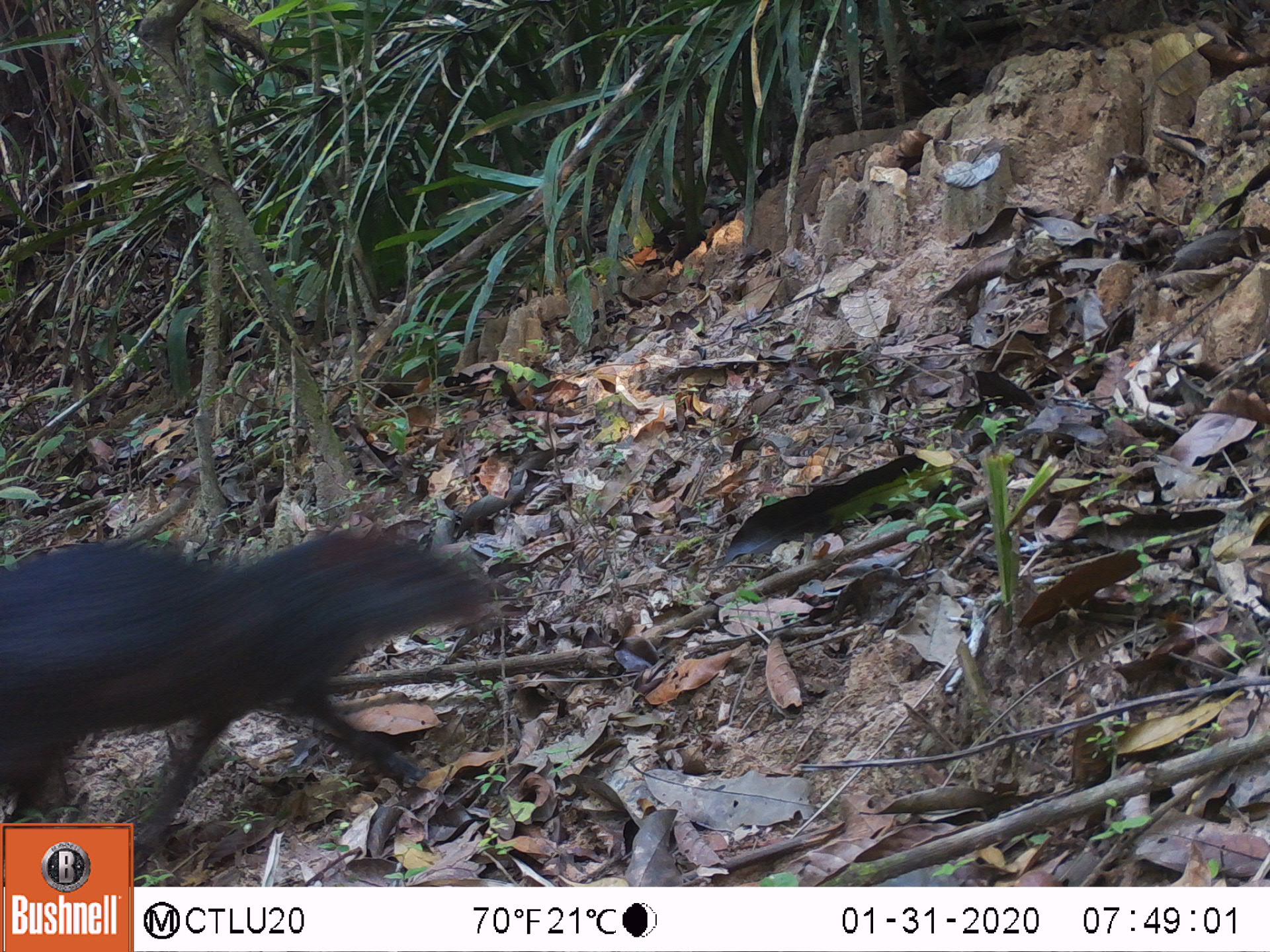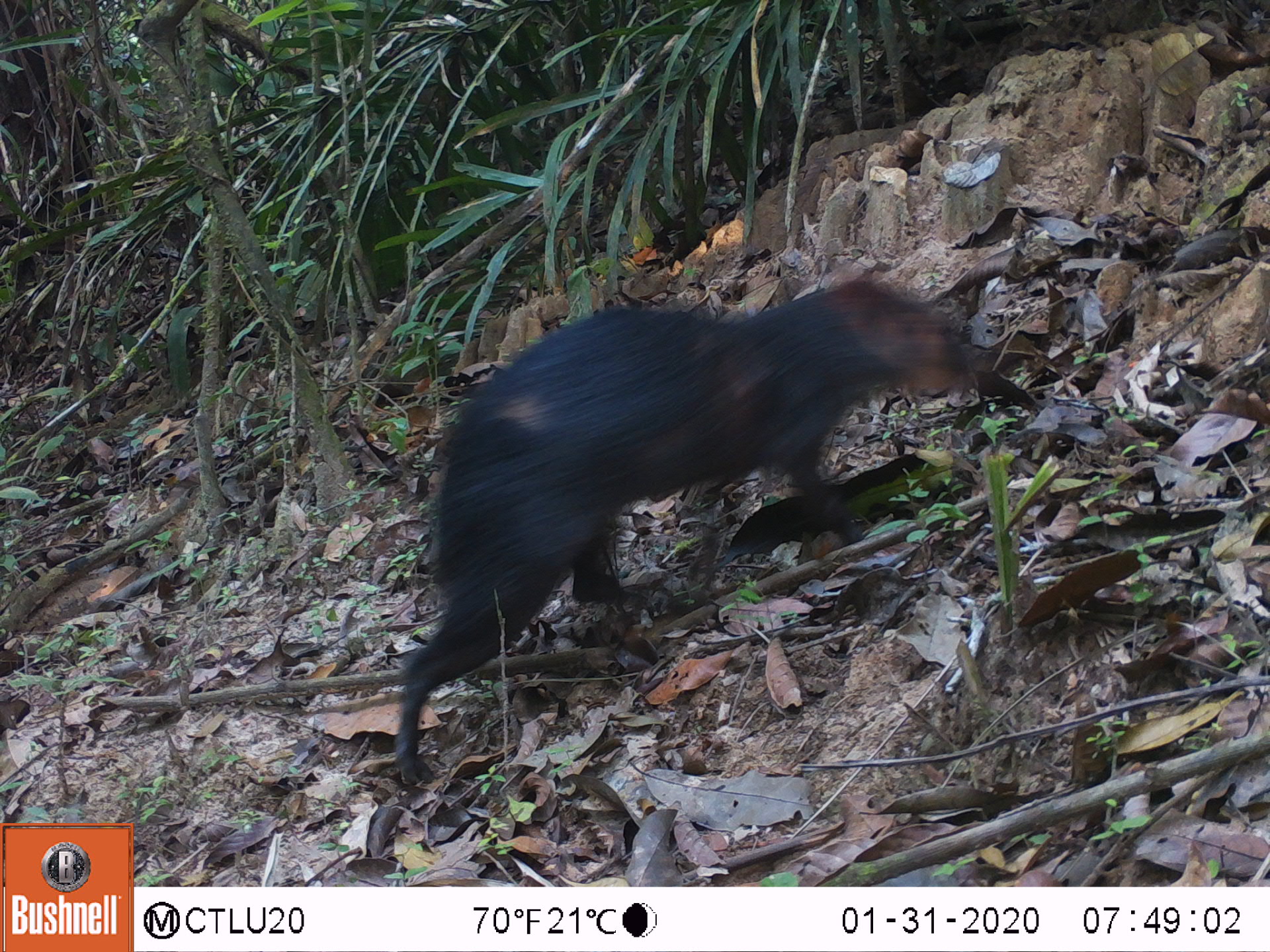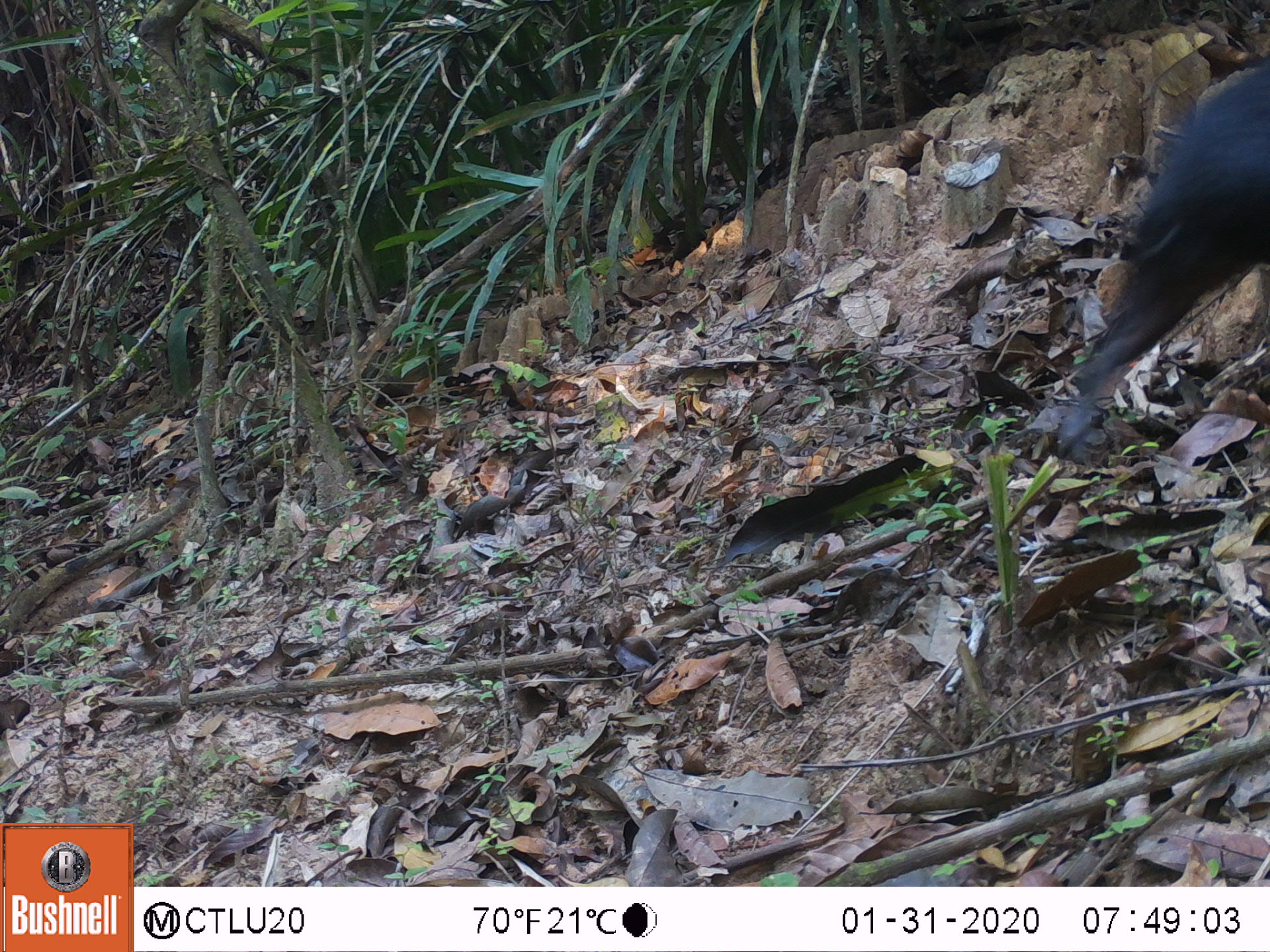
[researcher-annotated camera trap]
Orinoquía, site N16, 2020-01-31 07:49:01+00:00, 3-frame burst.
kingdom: Animalia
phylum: Chordata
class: Mammalia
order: Rodentia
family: Dasyproctidae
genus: Dasyprocta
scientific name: Dasyprocta fuliginosa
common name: black agouti